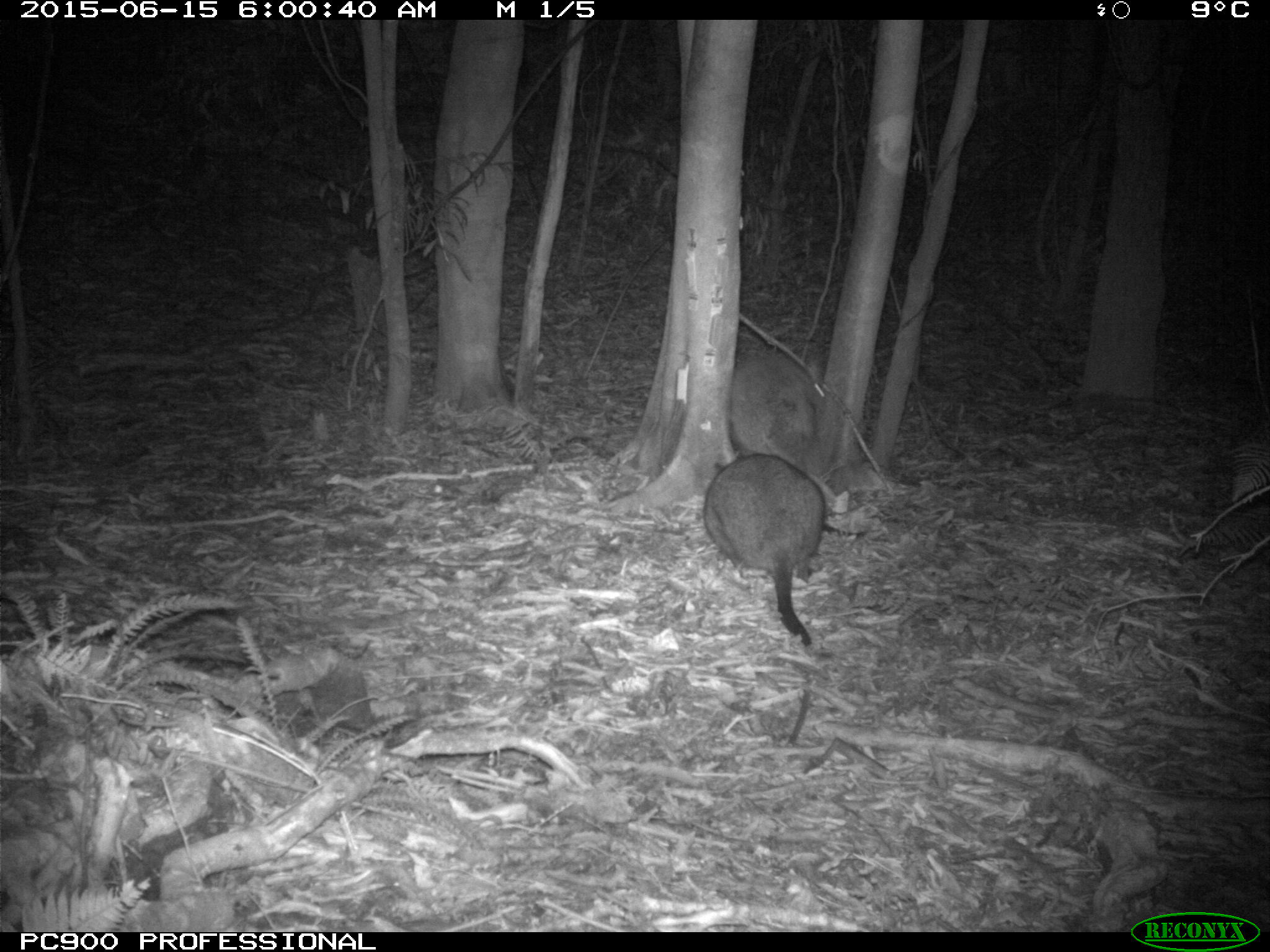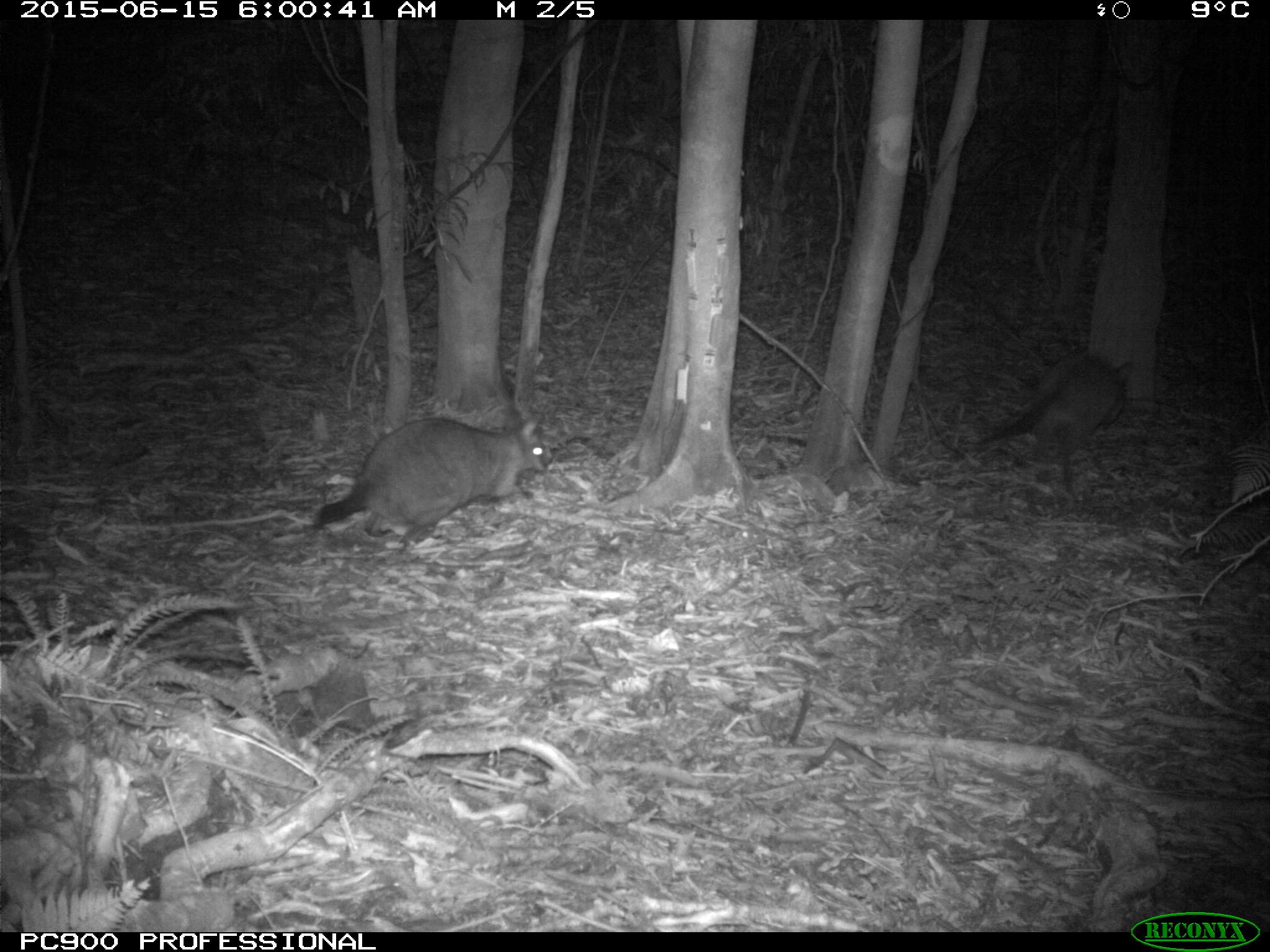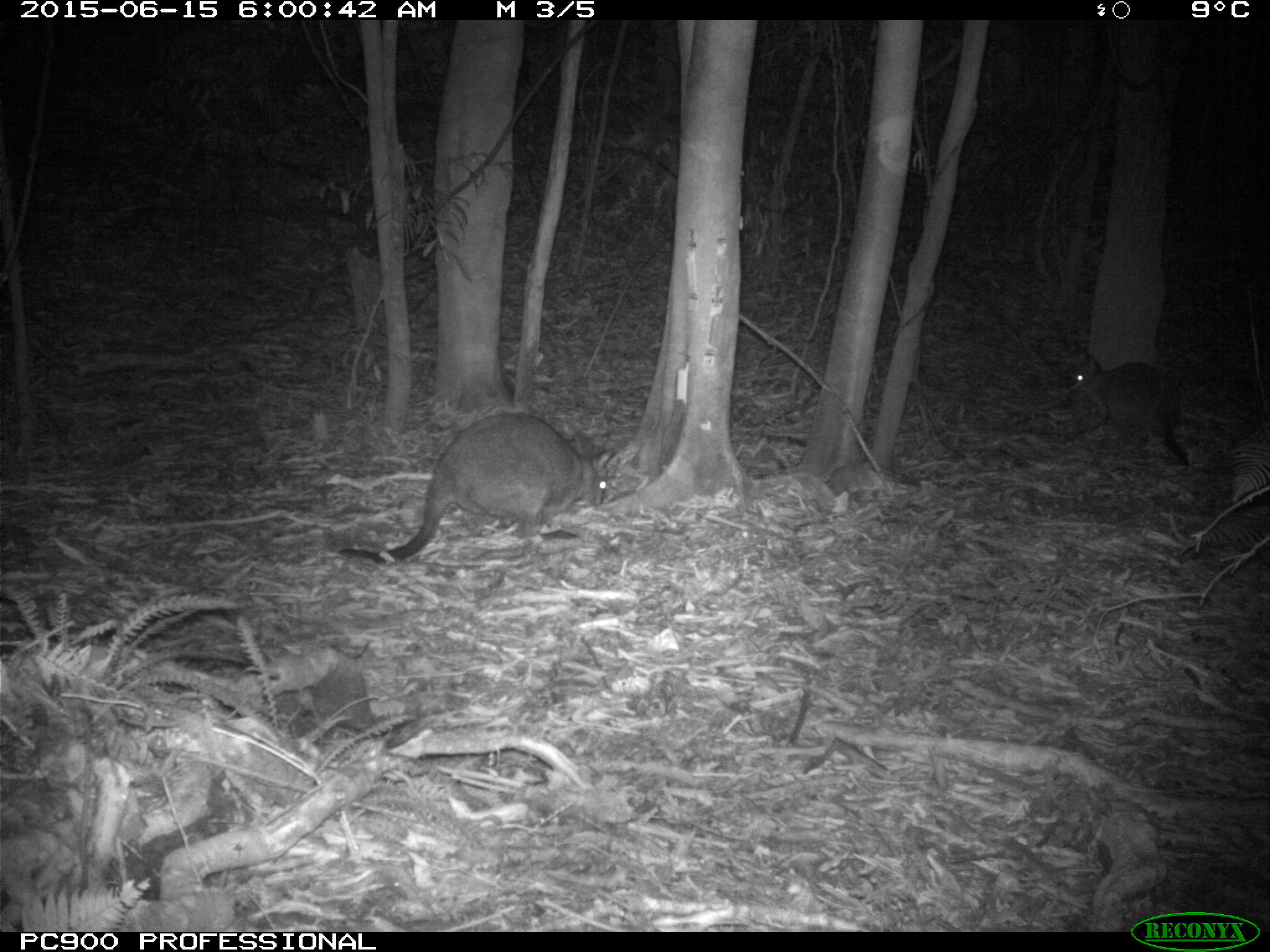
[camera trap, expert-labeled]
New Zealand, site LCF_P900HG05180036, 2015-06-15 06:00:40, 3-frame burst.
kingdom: Animalia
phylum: Chordata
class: Mammalia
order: Diprotodontia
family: Macropodidae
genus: Notamacropus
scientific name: Notamacropus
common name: wallaby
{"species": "wallaby (Notamacropus)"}